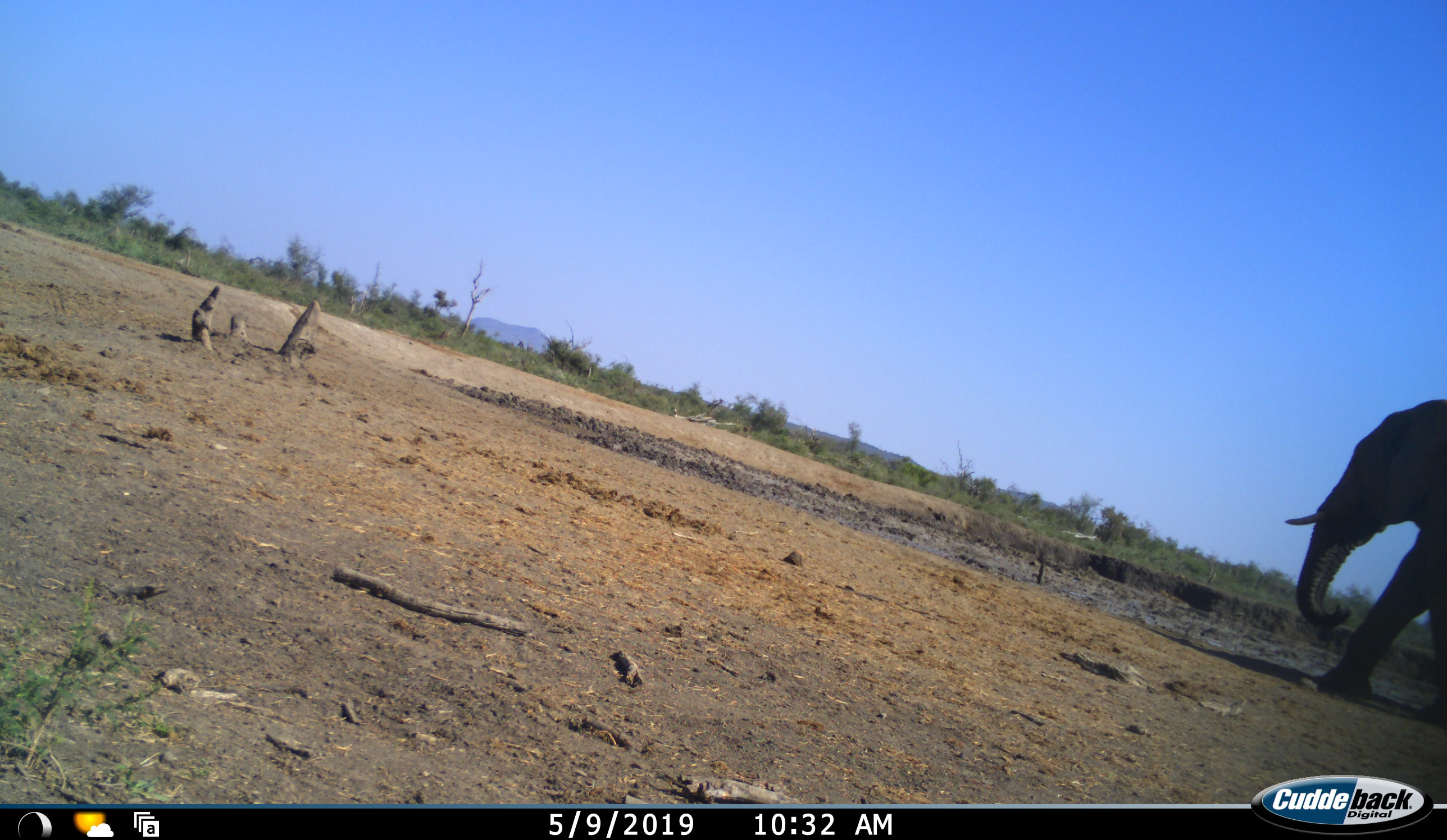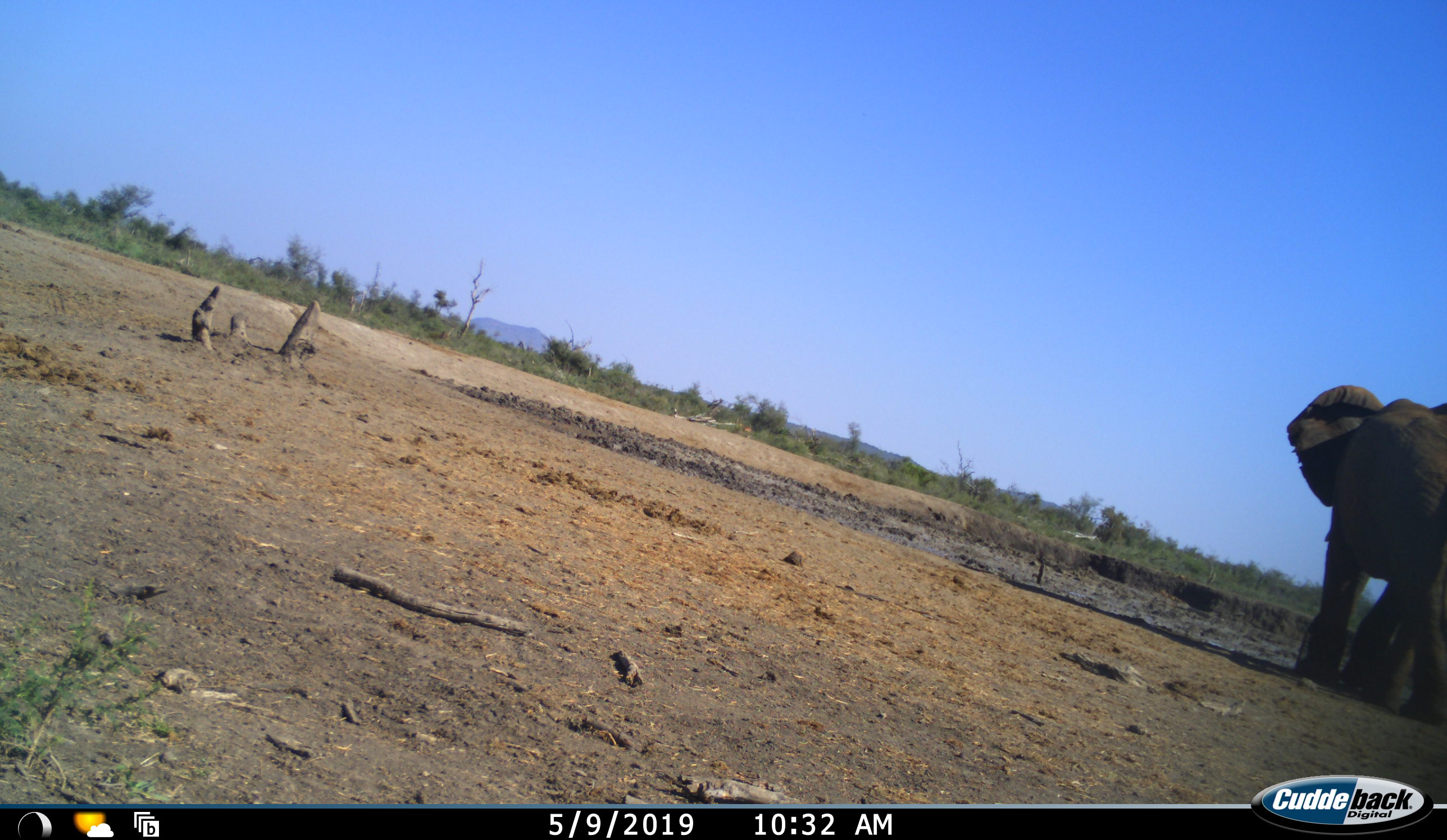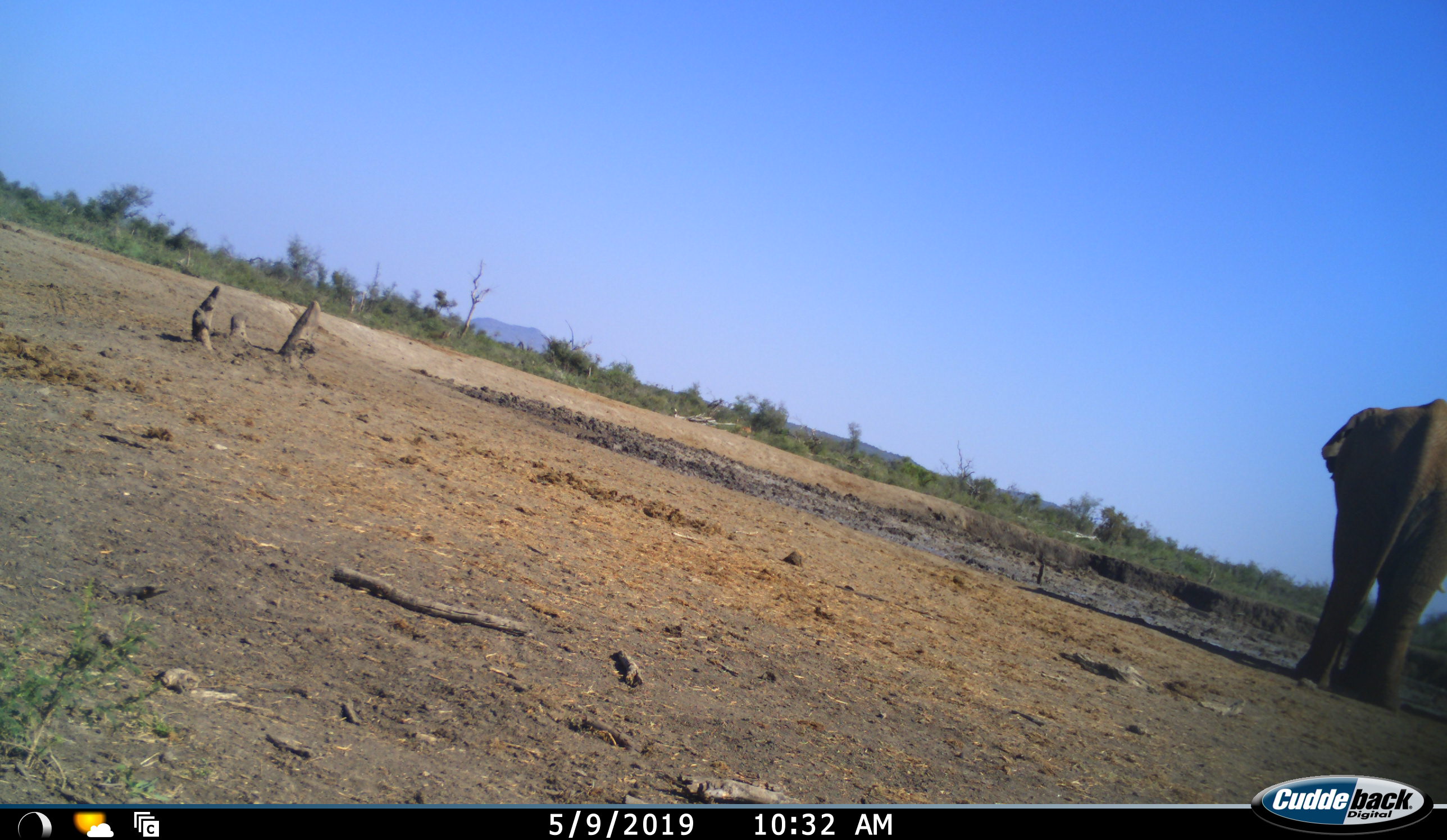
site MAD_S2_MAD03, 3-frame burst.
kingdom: Animalia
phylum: Chordata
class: Mammalia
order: Proboscidea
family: Elephantidae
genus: Loxodonta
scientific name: Loxodonta africana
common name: african bush elephant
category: elephant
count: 1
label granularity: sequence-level